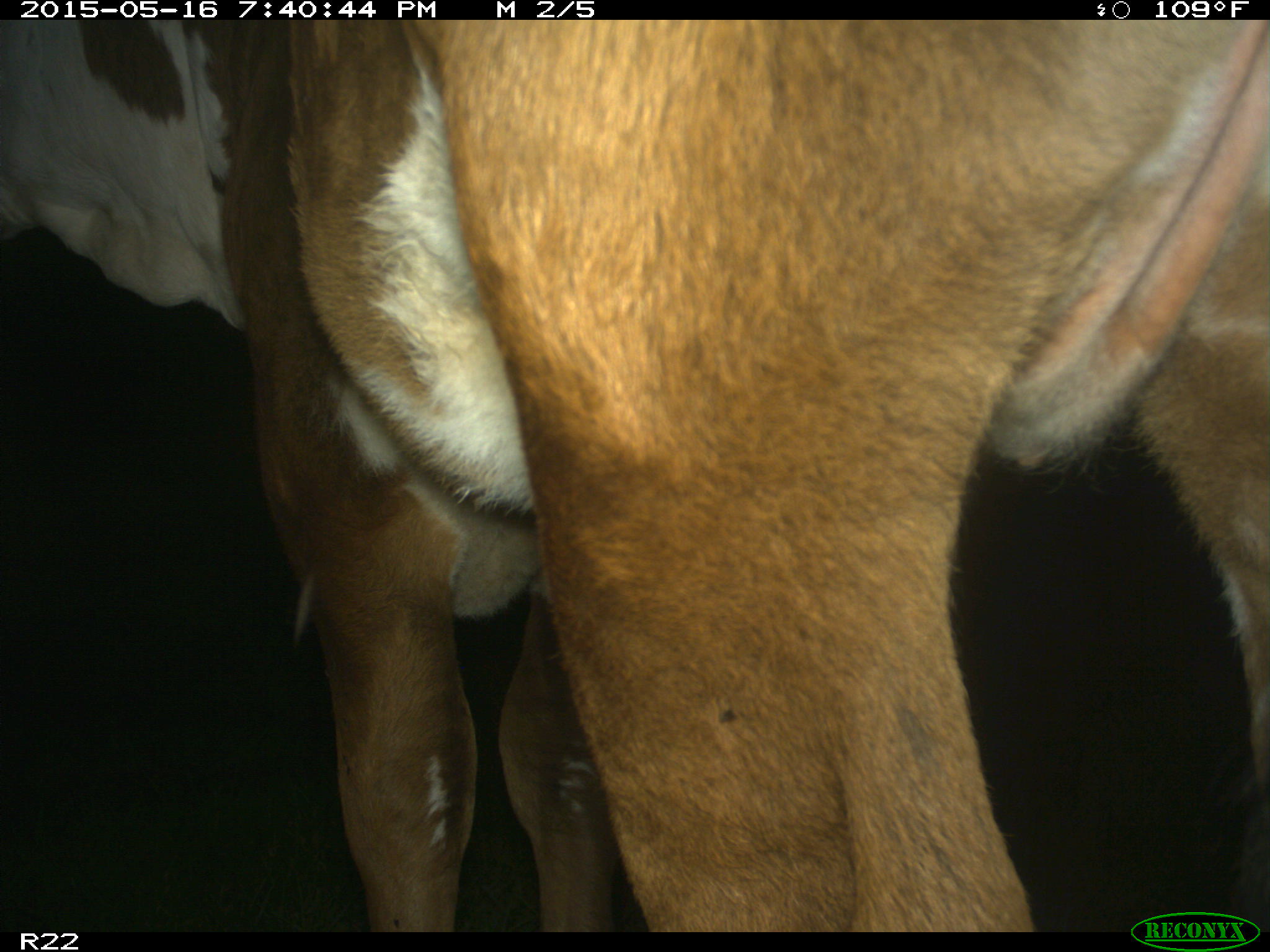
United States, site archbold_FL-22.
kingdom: Animalia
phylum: Chordata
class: Mammalia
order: Artiodactyla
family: Bovidae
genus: Bos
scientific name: Bos taurus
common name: domestic cow